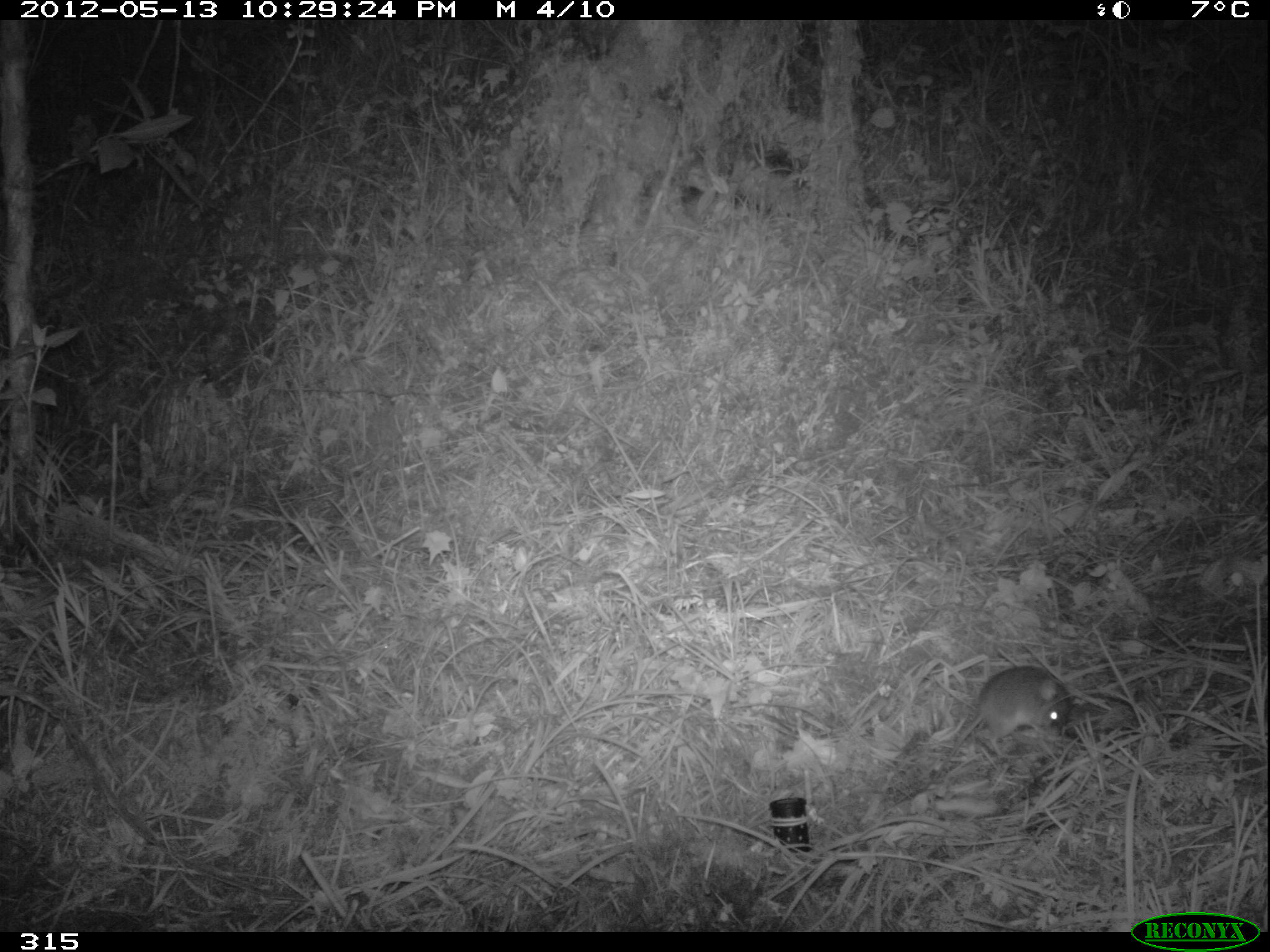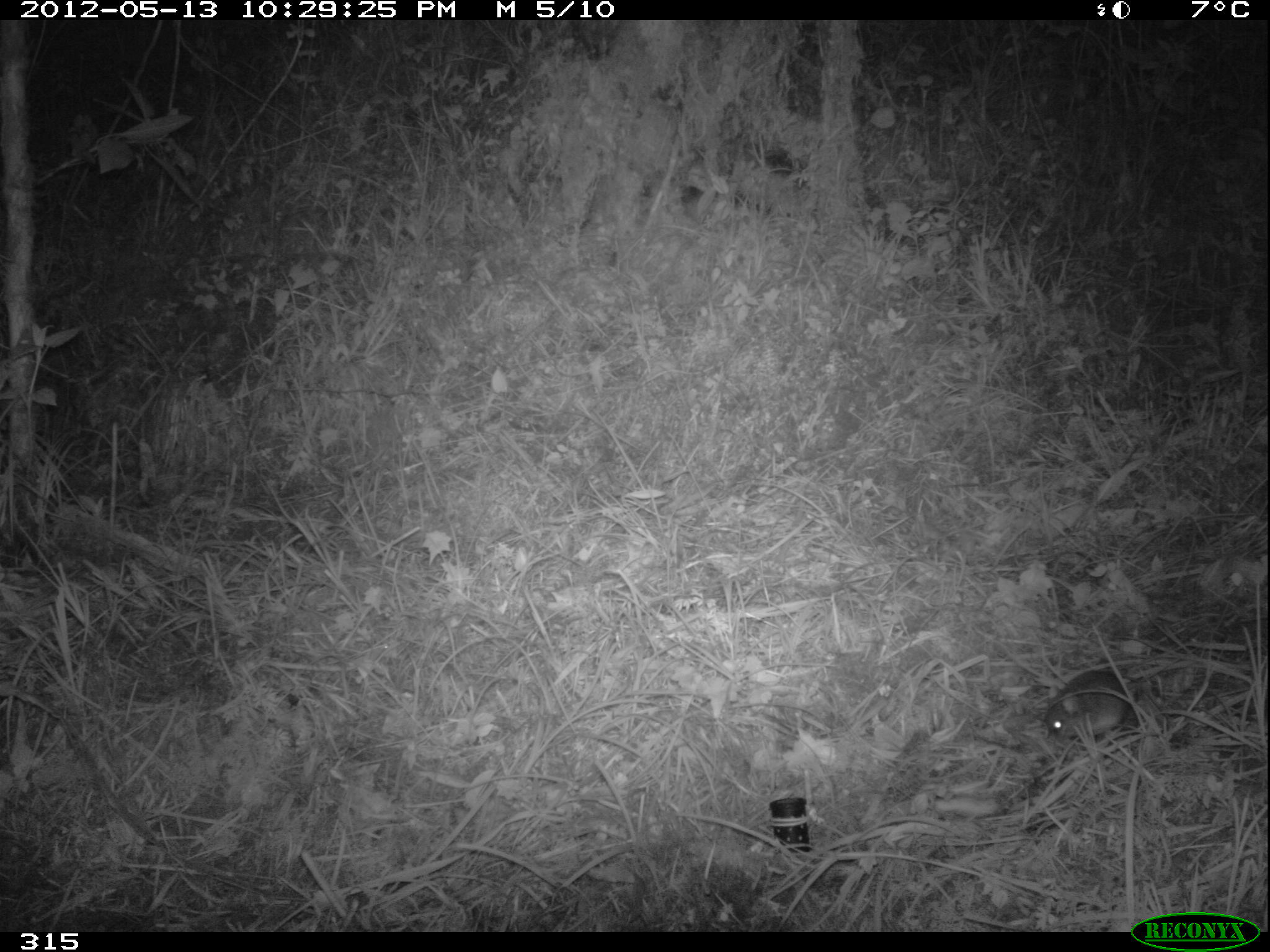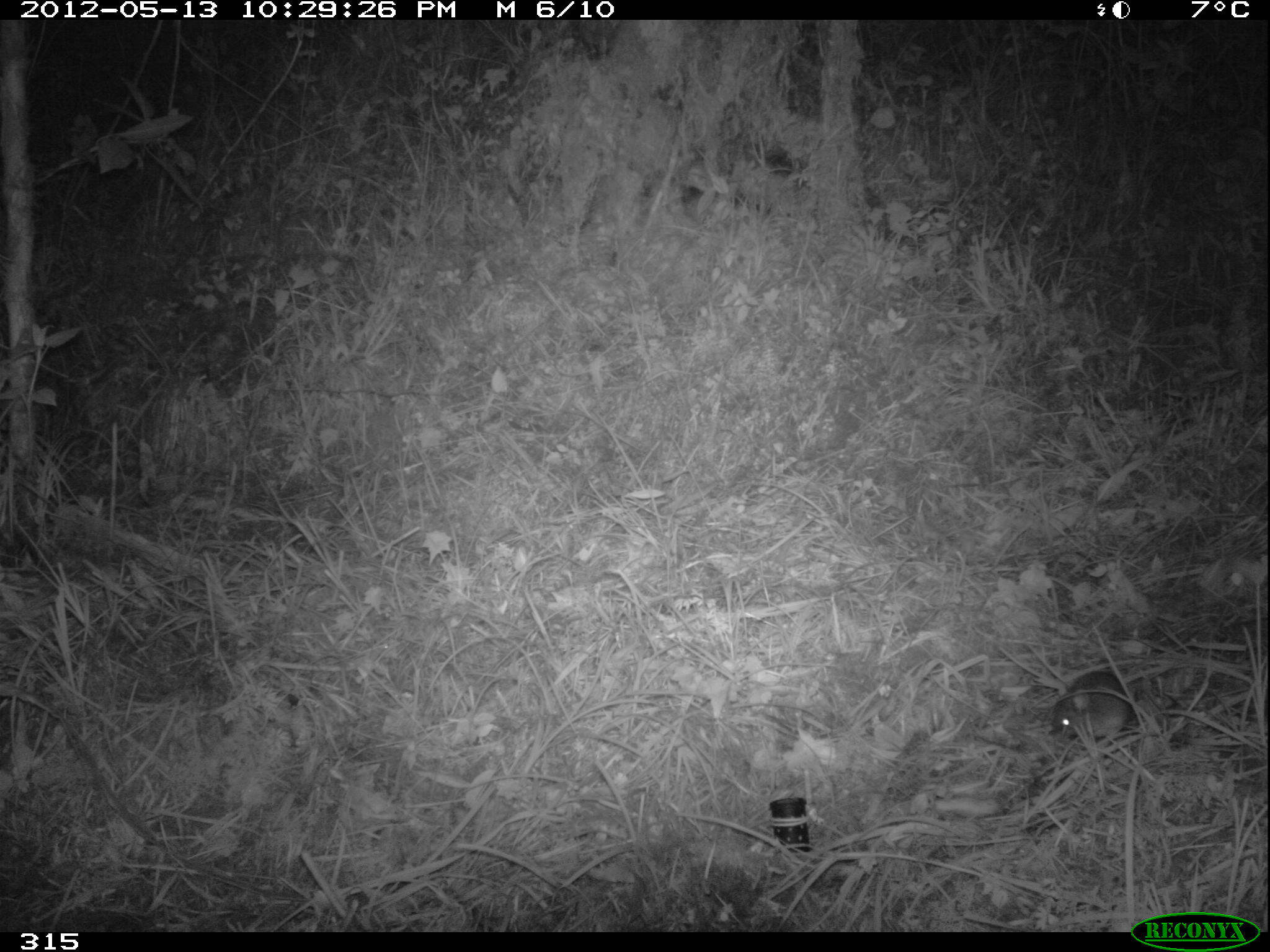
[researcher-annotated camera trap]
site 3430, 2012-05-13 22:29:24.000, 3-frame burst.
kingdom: Animalia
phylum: Chordata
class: Mammalia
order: Rodentia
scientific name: Rodentia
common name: rodents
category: unknown rodent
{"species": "unknown rodent (rodents) (Rodentia)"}